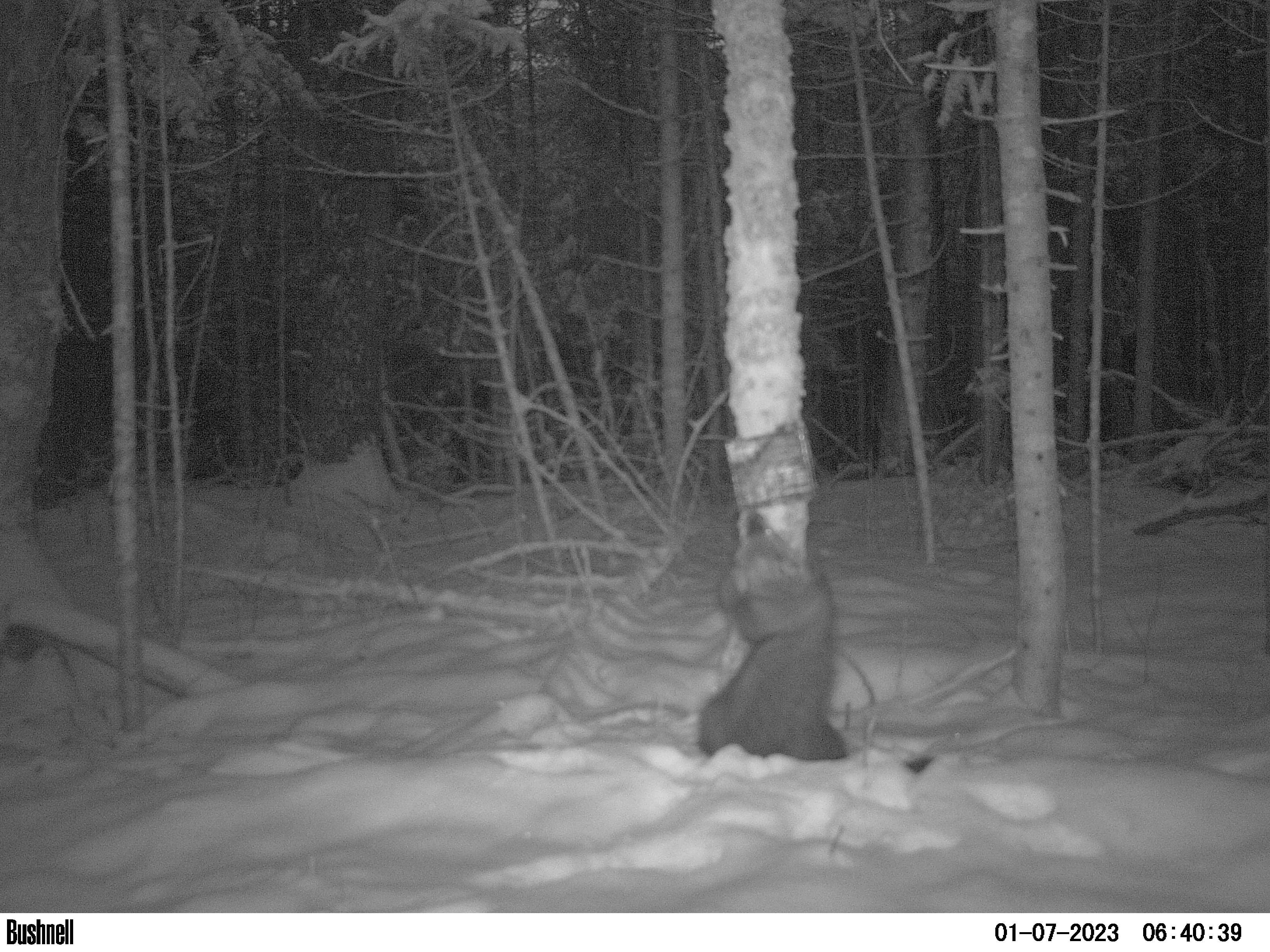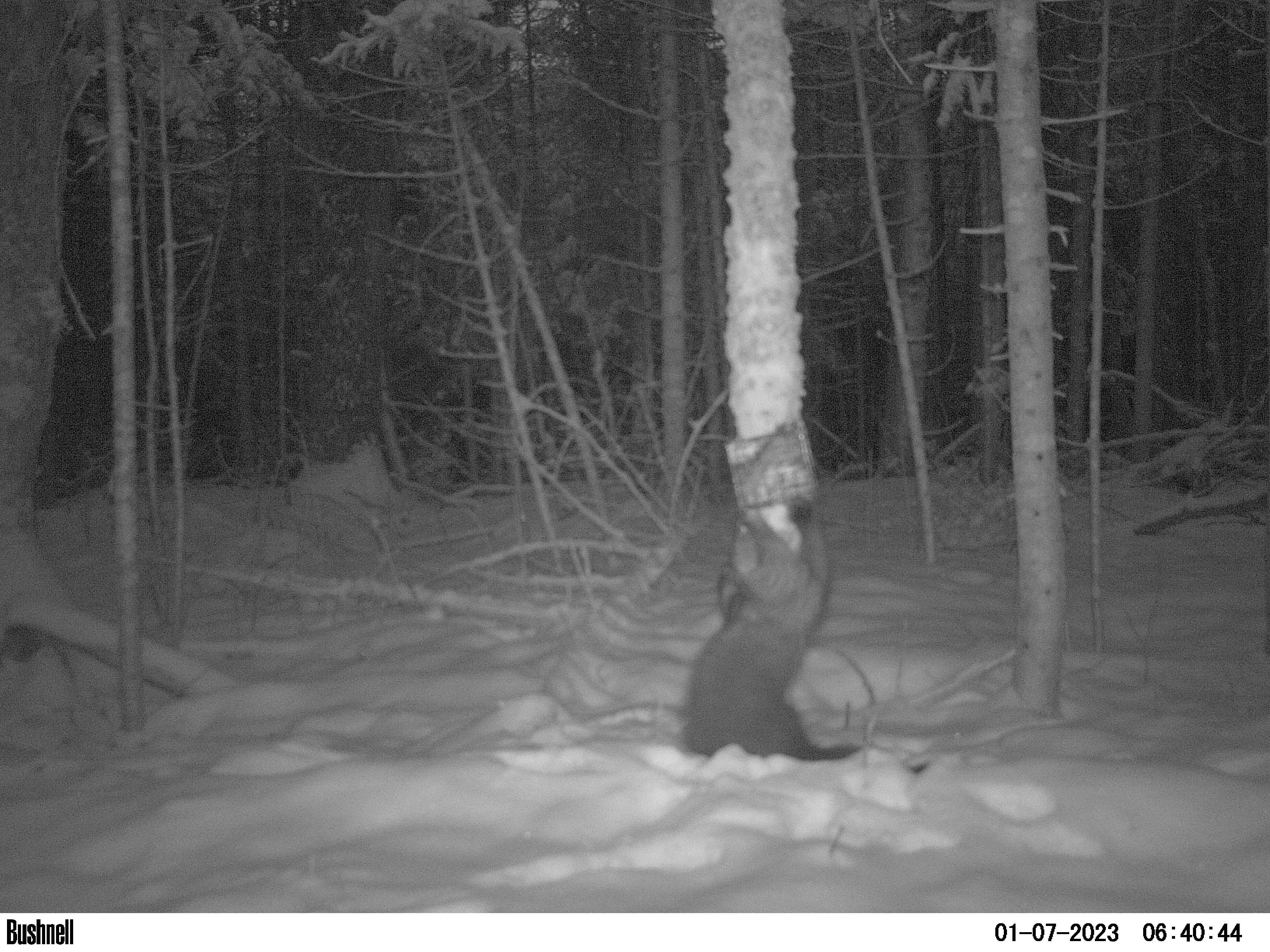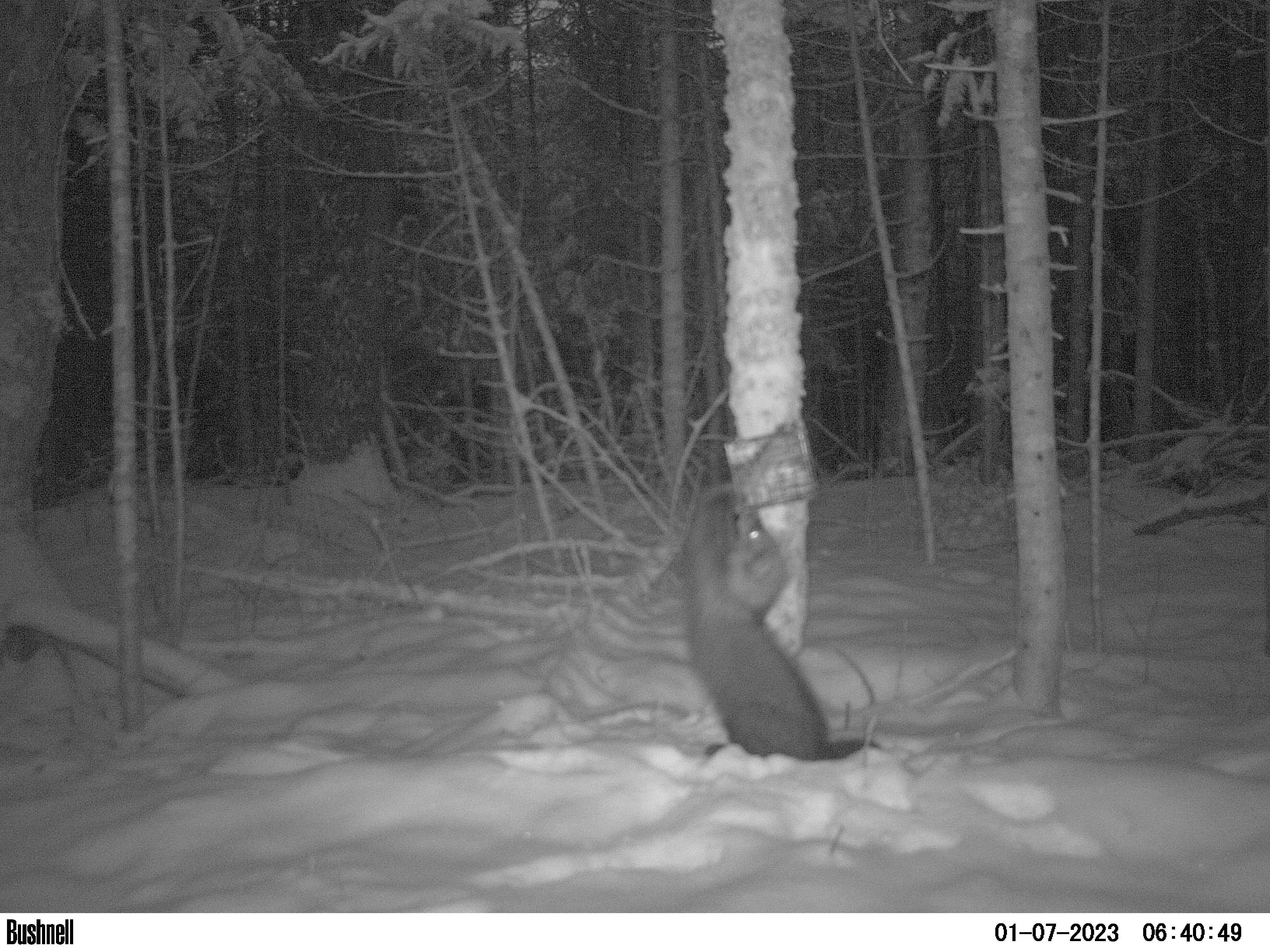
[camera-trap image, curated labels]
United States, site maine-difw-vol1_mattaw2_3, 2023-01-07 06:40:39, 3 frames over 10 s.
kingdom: Animalia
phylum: Chordata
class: Mammalia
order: Carnivora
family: Mustelidae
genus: Pekania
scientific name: Pekania pennanti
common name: fisher